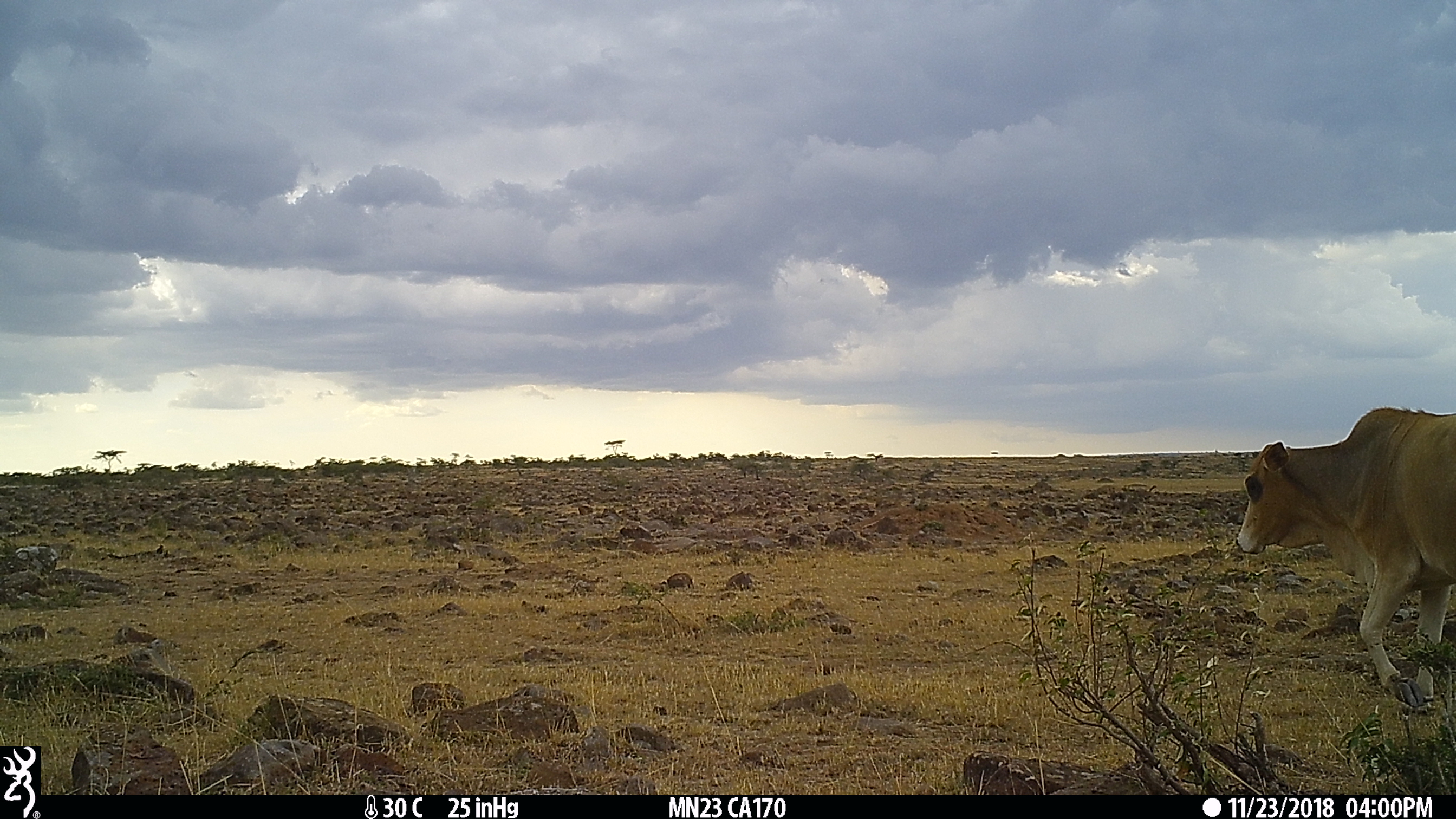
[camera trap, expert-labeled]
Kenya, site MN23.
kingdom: Animalia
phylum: Chordata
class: Mammalia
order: Artiodactyla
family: Bovidae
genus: Bos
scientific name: Bos taurus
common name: cattle